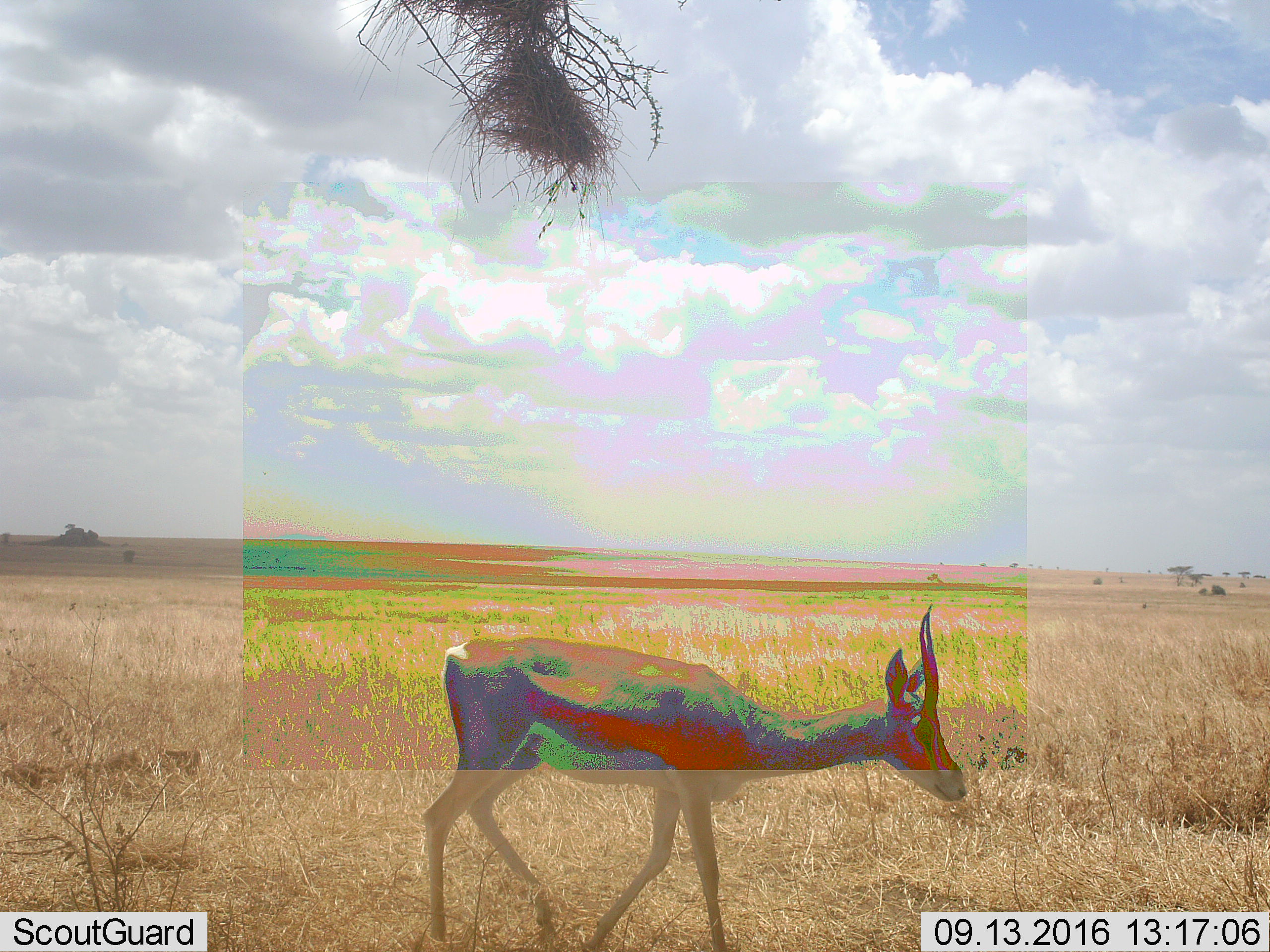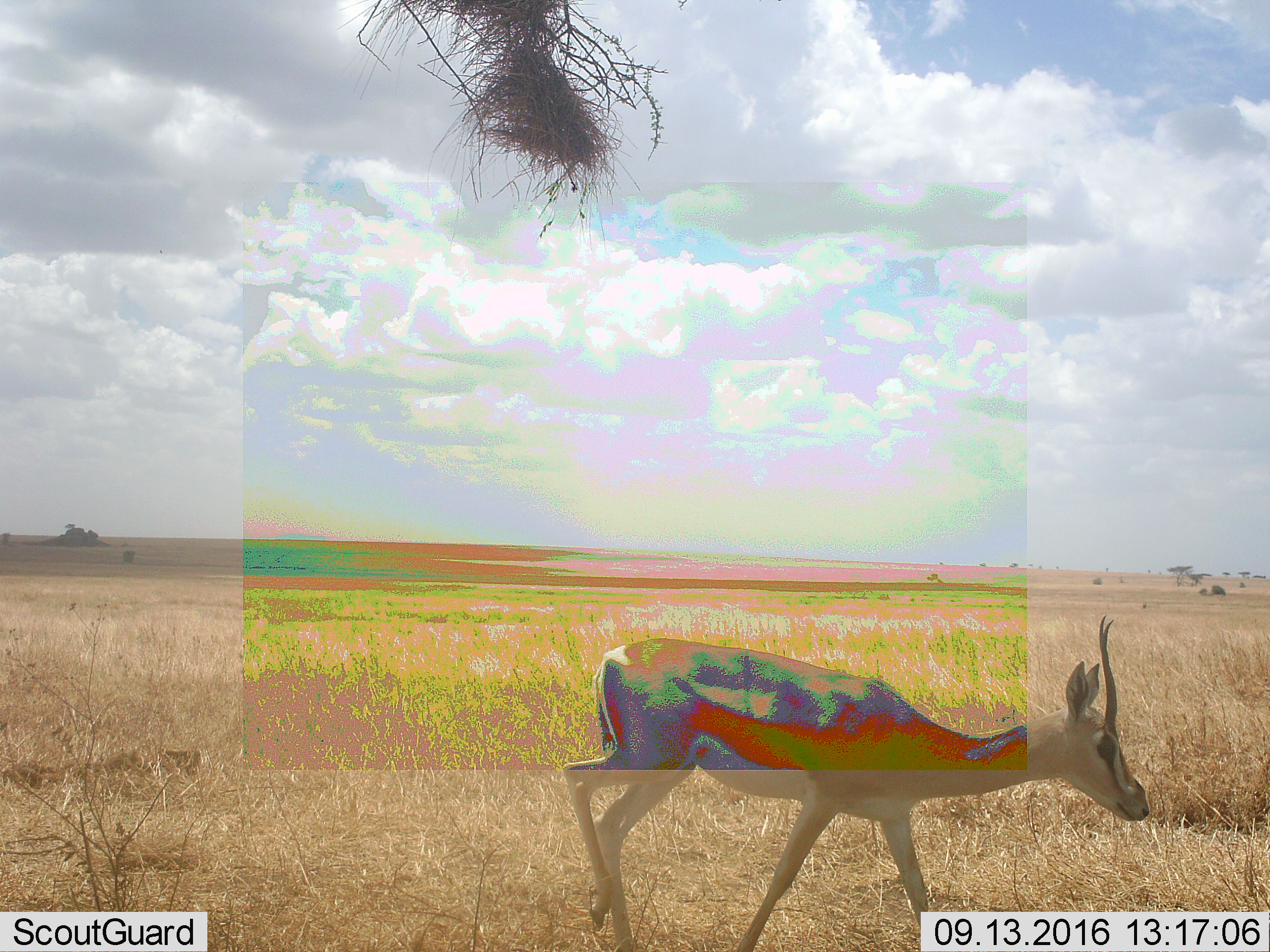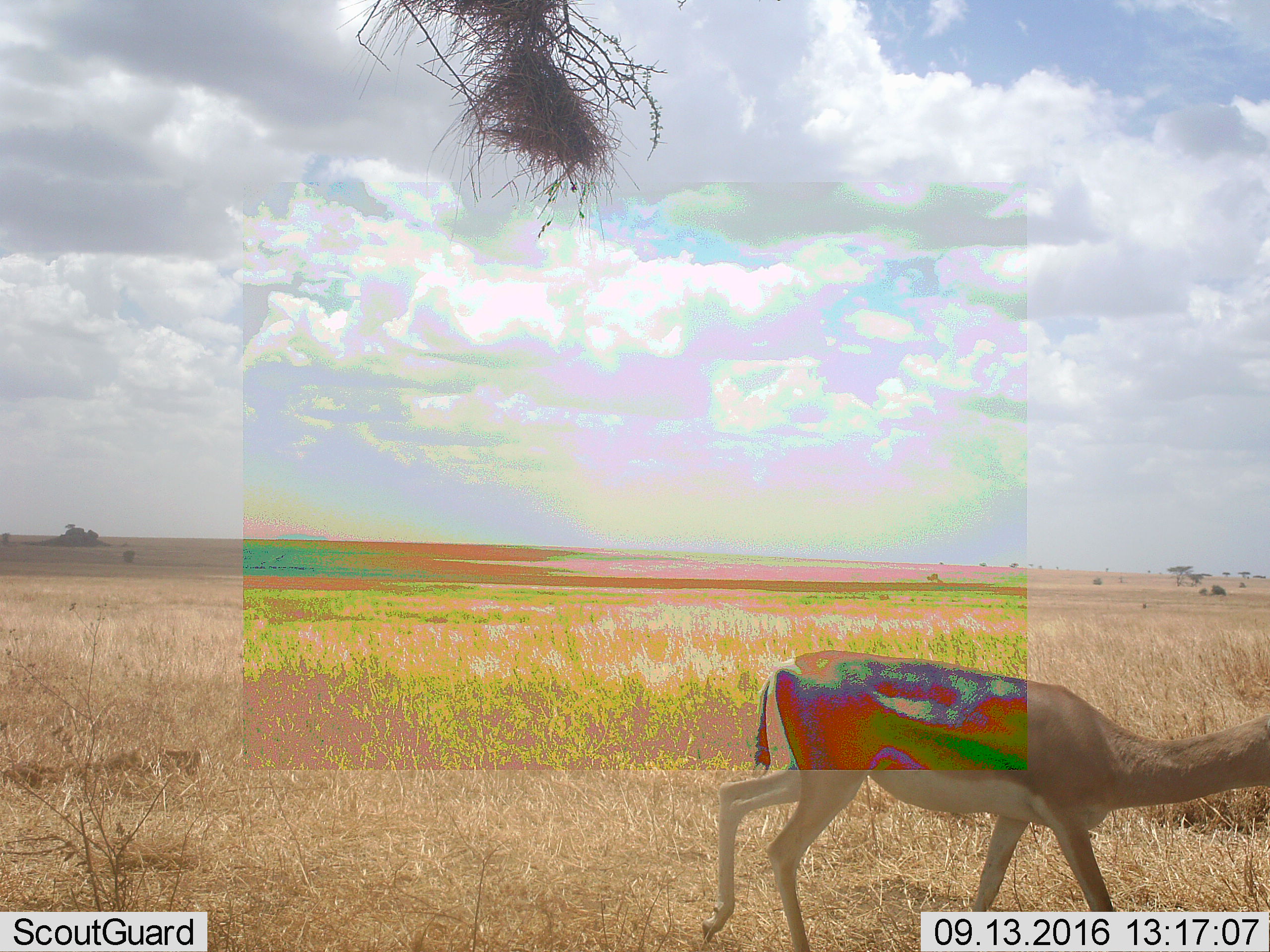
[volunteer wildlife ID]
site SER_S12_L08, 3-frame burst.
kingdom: Animalia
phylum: Chordata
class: Mammalia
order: Artiodactyla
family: Bovidae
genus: Nanger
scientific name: Nanger granti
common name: grant's gazelle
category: gazellegrants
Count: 1.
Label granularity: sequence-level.